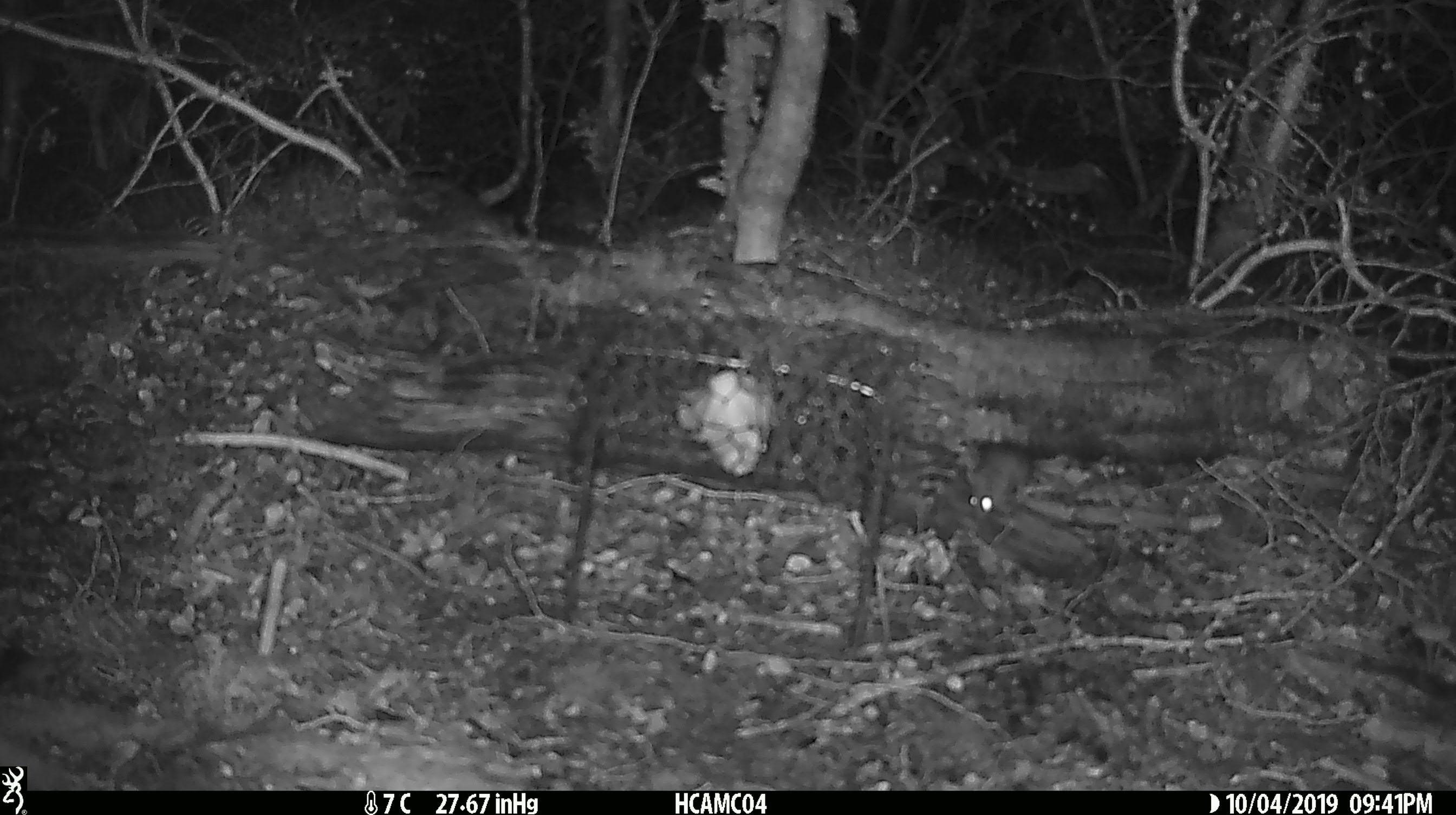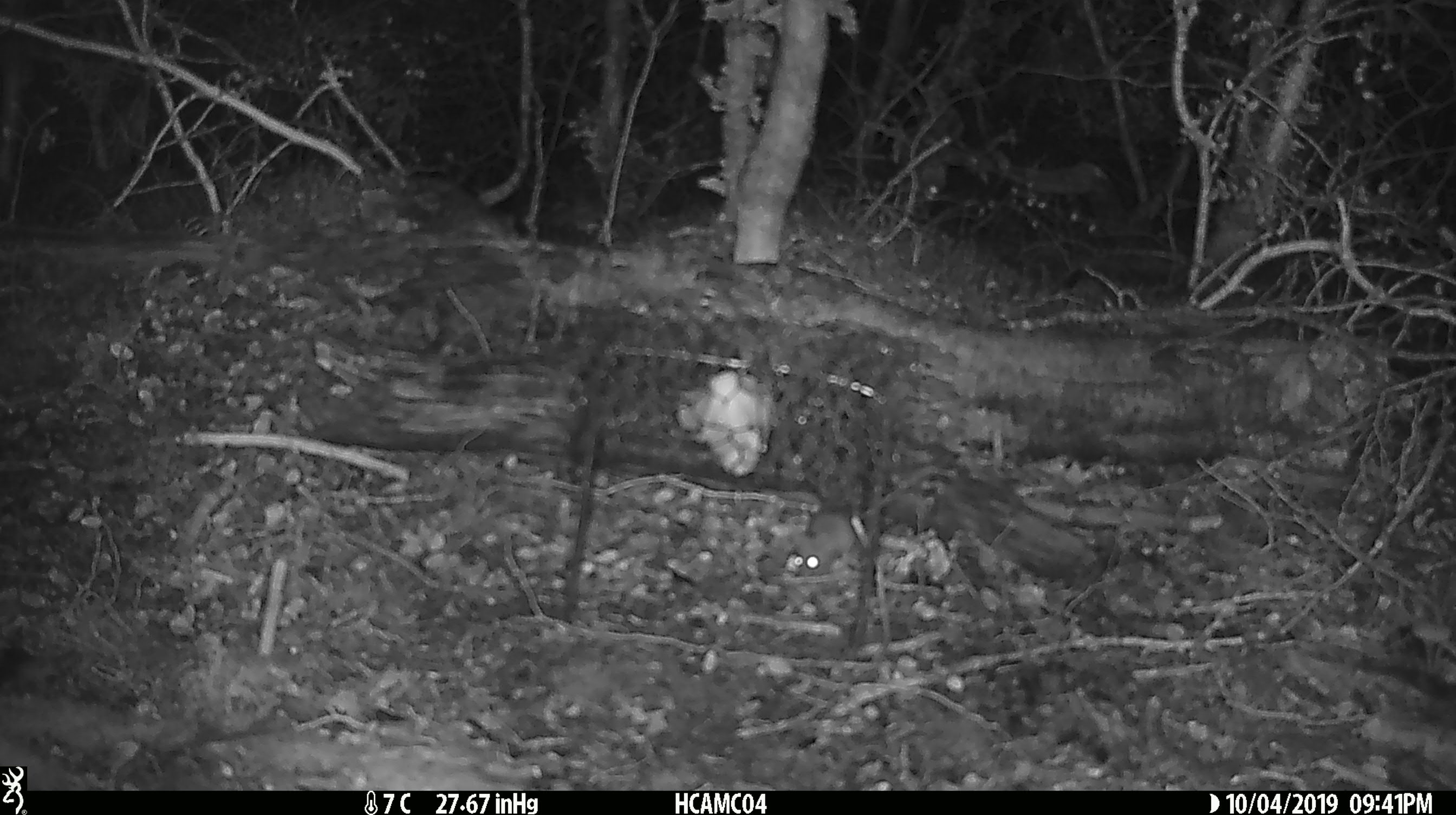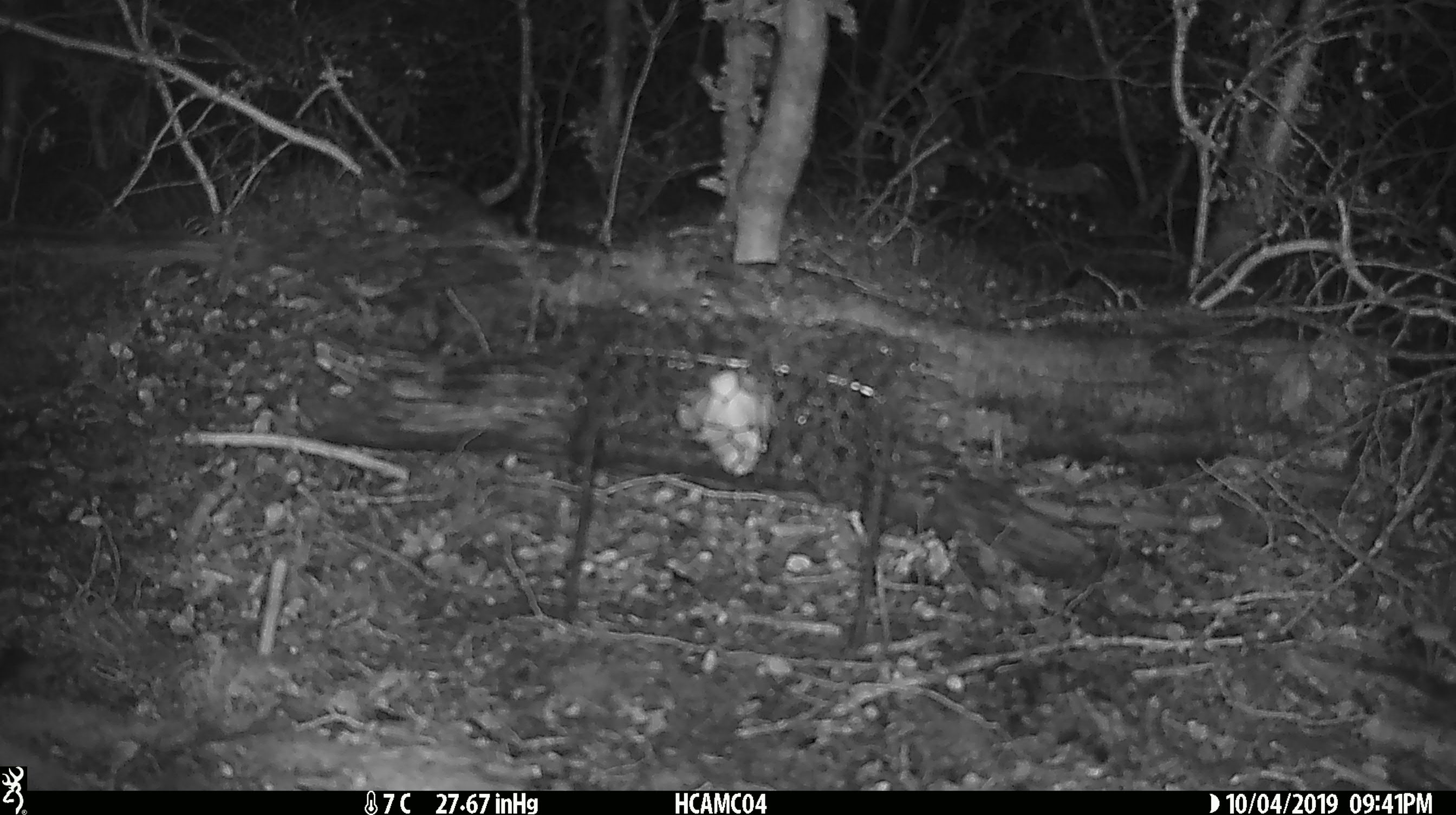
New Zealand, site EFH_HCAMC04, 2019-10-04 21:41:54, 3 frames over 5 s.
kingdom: Animalia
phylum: Chordata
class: Mammalia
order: Rodentia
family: Muridae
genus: Mus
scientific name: Mus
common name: mouse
Mouse (Mus).